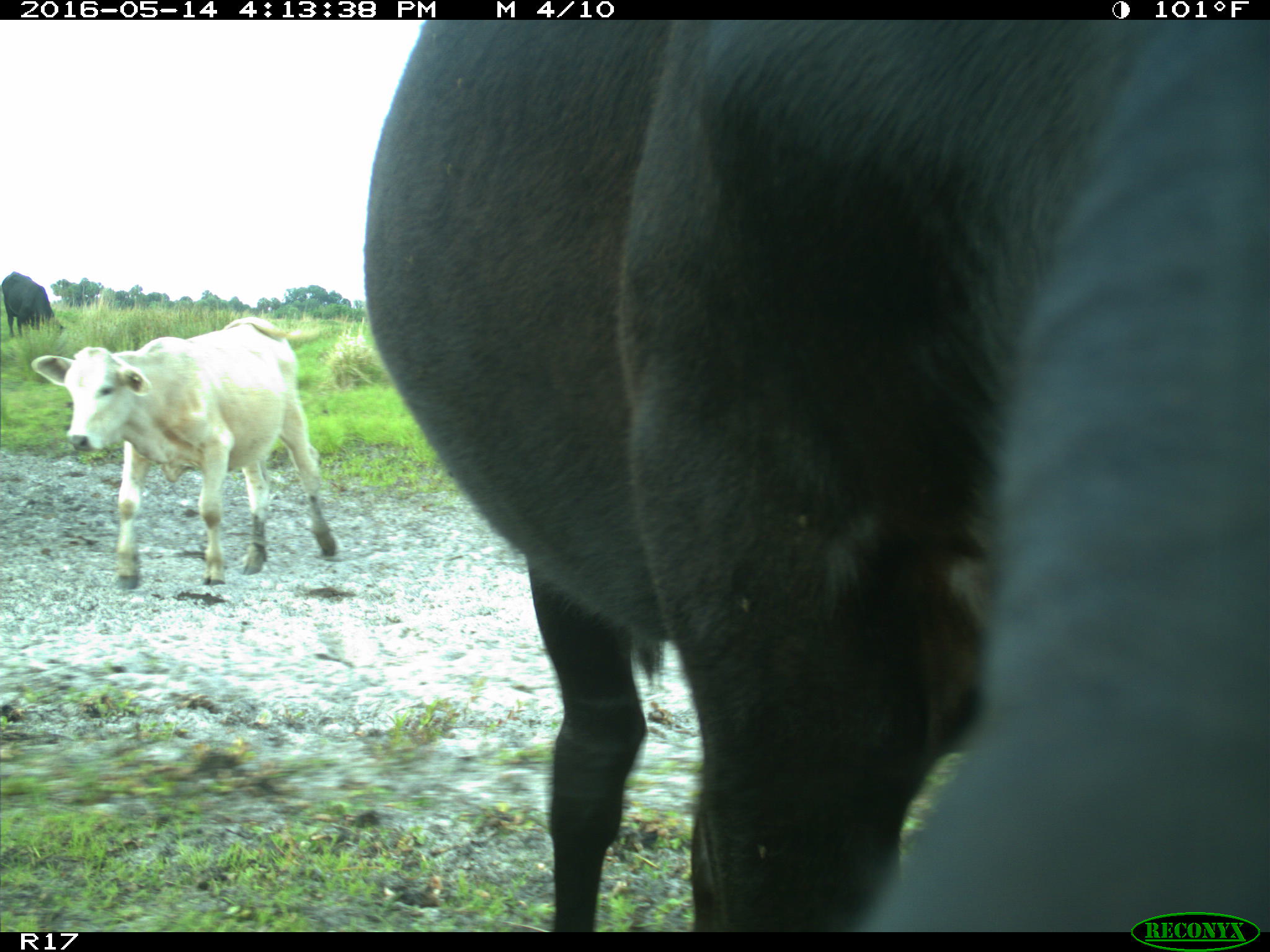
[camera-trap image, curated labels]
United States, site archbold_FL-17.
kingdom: Animalia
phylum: Chordata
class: Mammalia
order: Artiodactyla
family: Bovidae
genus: Bos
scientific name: Bos taurus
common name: domestic cow